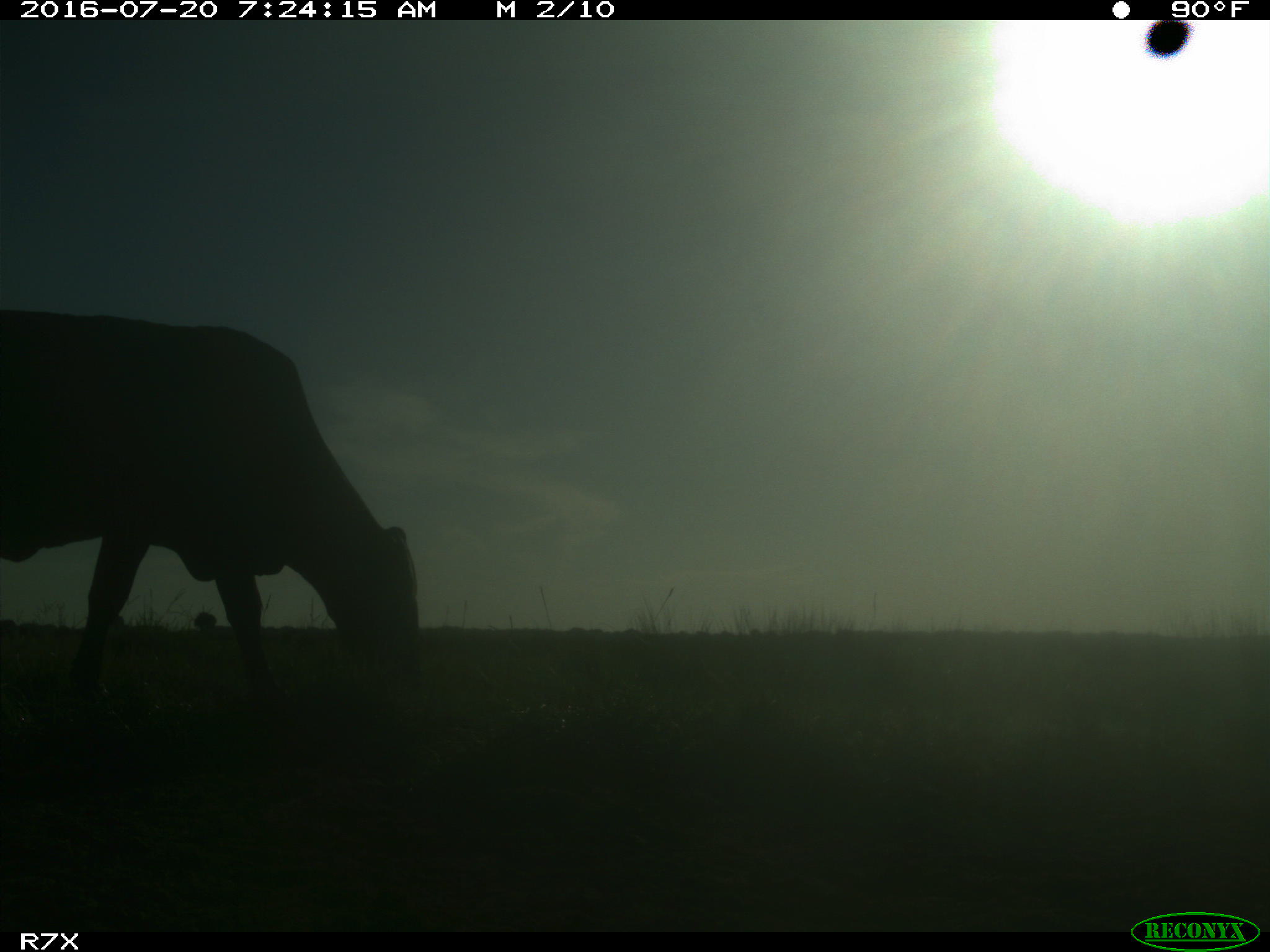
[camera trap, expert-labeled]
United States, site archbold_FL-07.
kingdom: Animalia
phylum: Chordata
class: Mammalia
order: Artiodactyla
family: Bovidae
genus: Bos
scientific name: Bos taurus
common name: domestic cow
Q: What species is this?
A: Bos taurus (domestic cow).